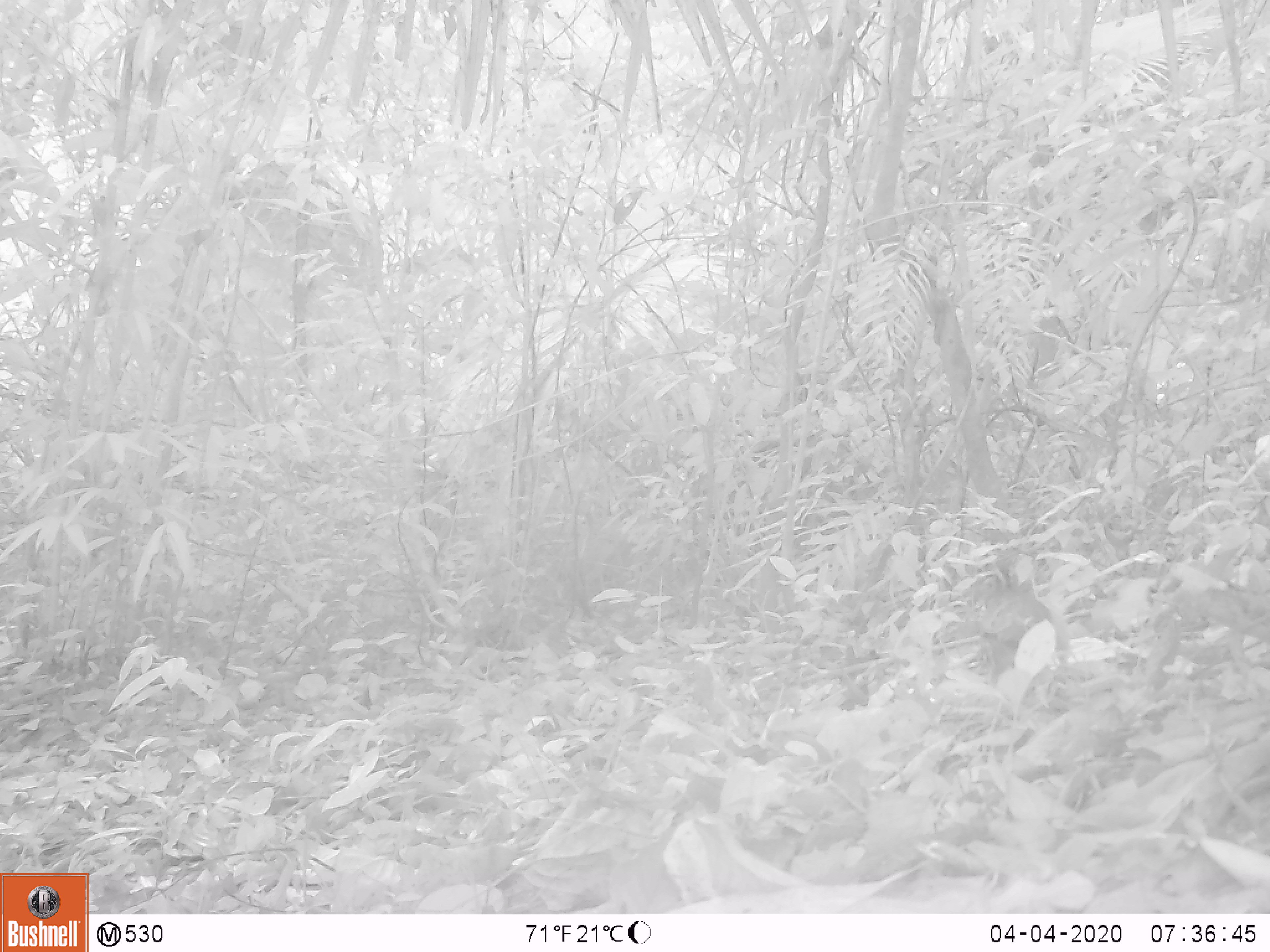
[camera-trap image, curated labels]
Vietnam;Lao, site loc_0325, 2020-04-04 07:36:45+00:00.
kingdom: Animalia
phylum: Chordata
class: Aves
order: Galliformes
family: Phasianidae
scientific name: Phasianidae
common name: partridge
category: unidentified partridge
Unidentified partridge (partridge) (Phasianidae). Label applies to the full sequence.